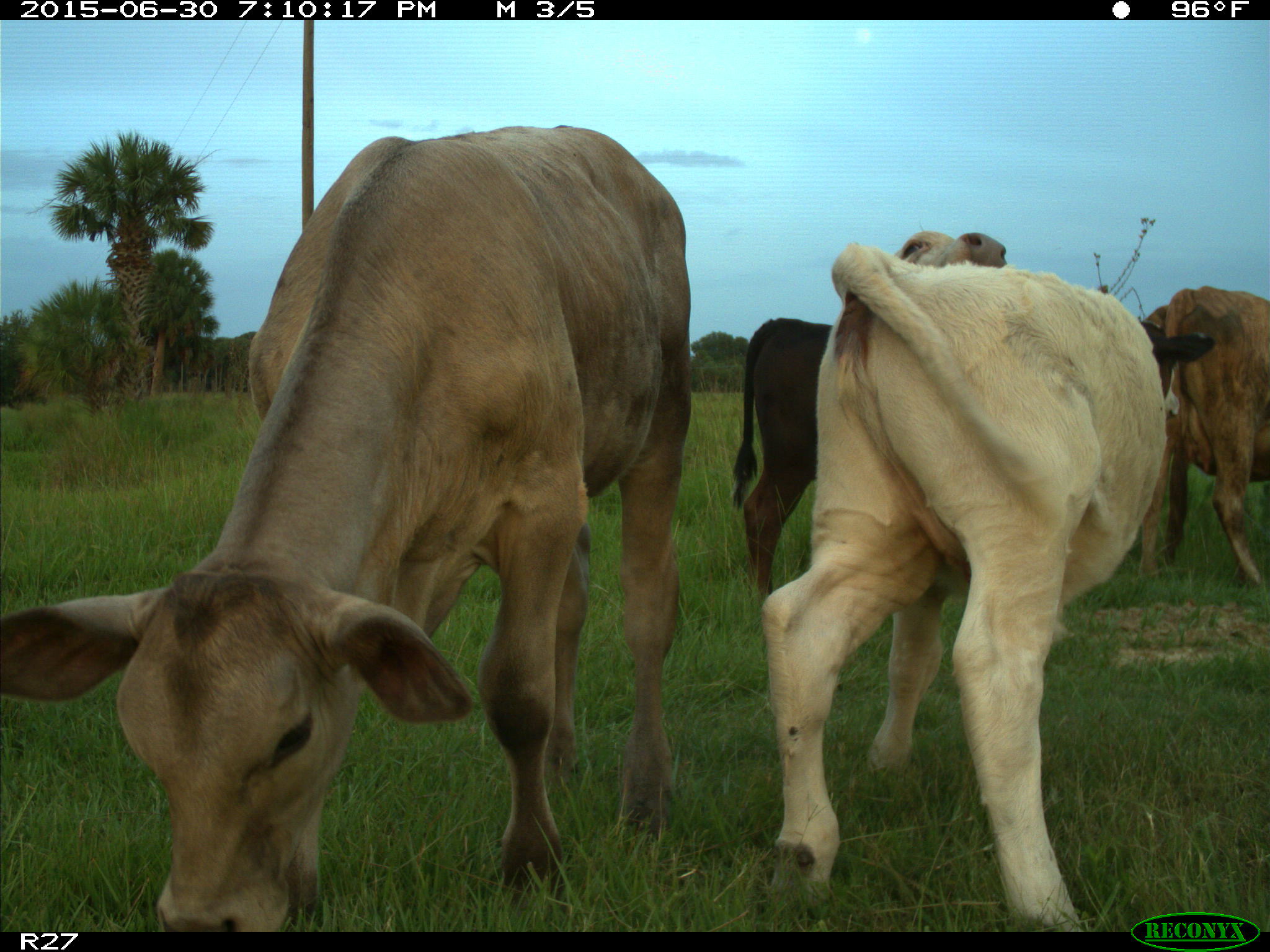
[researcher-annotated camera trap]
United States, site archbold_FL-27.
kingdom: Animalia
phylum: Chordata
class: Mammalia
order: Artiodactyla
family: Bovidae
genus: Bos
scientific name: Bos taurus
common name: domestic cow